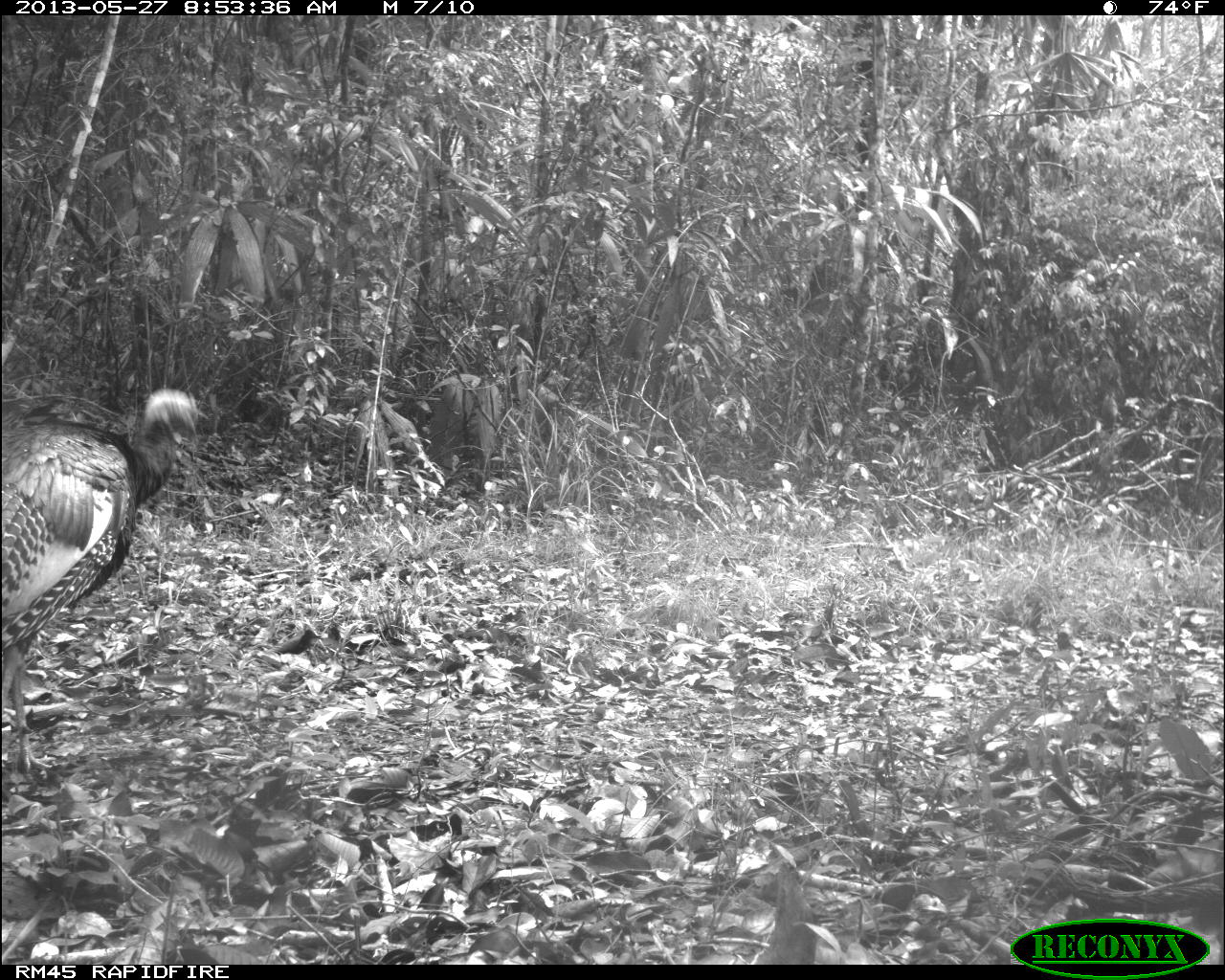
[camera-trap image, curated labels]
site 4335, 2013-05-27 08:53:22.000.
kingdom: Animalia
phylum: Chordata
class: Aves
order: Galliformes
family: Phasianidae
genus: Meleagris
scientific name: Meleagris ocellata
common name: ocellated turkey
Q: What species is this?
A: Meleagris ocellata (ocellated turkey).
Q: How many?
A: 2.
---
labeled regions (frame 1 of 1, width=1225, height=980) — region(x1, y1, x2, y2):
meleagris ocellata: region(1, 387, 206, 774)